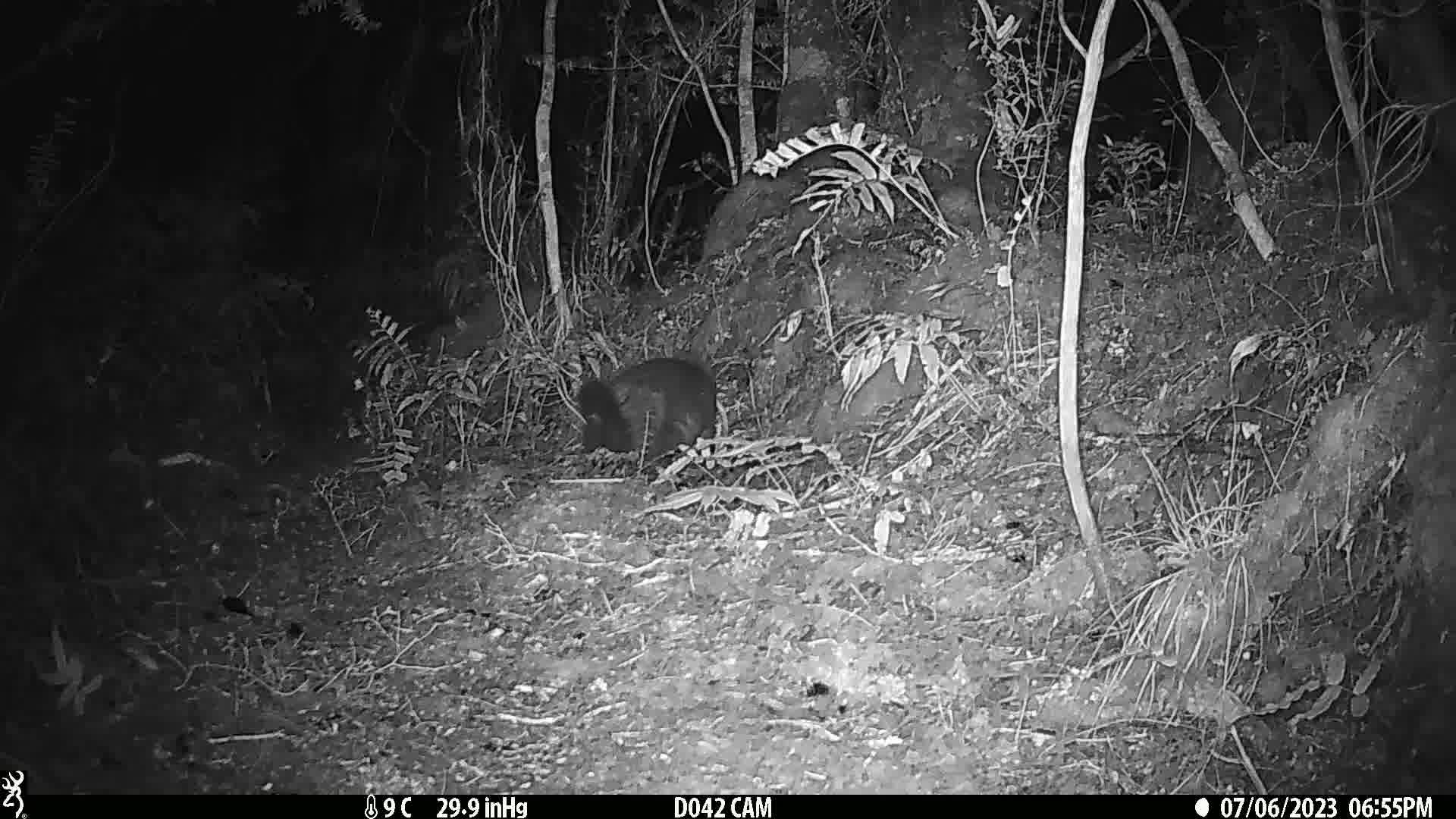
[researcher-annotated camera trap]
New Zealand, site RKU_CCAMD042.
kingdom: Animalia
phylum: Chordata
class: Mammalia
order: Diprotodontia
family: Phalangeridae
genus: Trichosurus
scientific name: Trichosurus vulpecula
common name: common brushtail possum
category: possum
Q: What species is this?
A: Possum (common brushtail possum) (Trichosurus vulpecula).